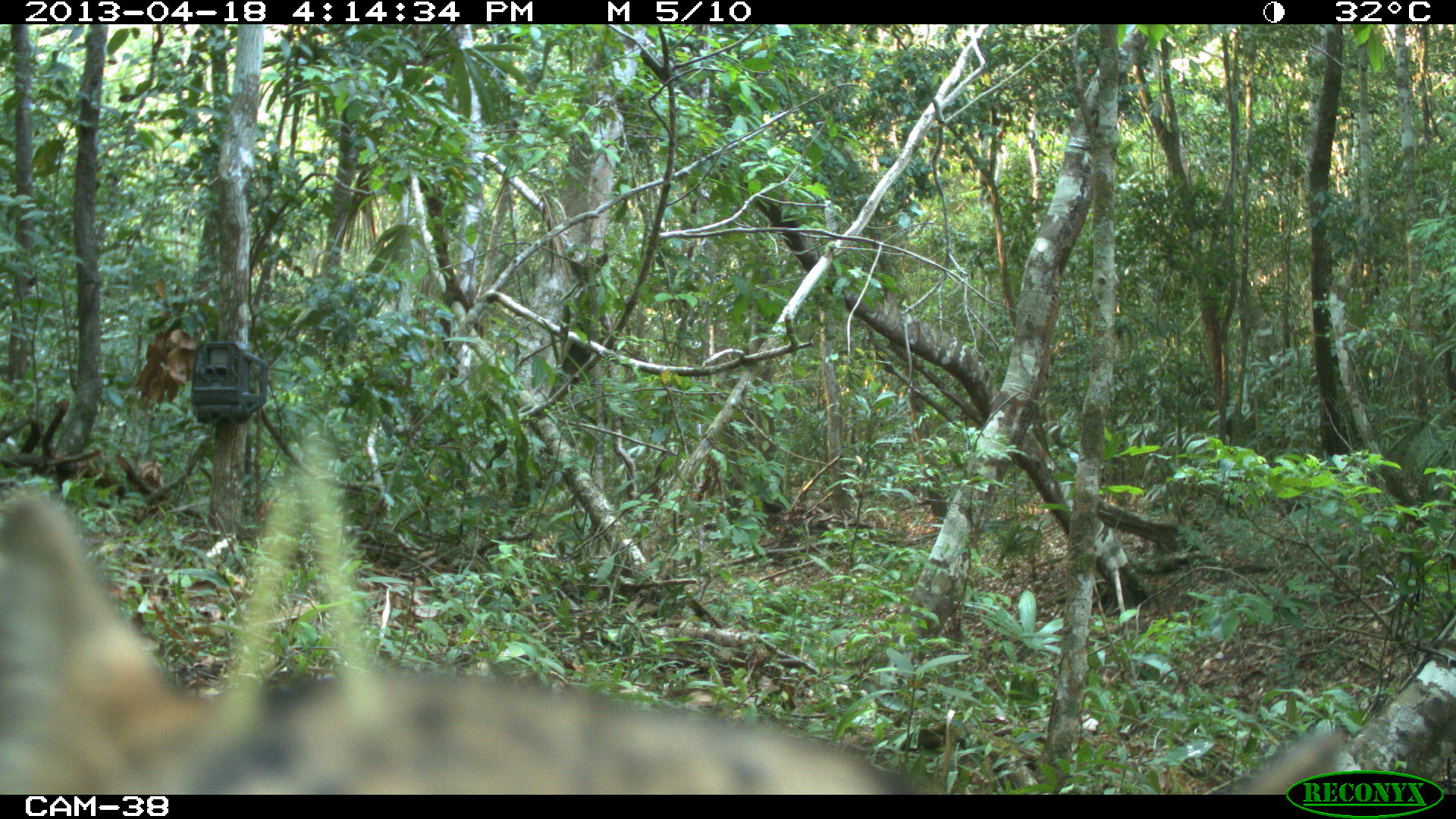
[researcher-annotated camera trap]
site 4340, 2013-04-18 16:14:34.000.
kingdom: Animalia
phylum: Chordata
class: Mammalia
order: Carnivora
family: Felidae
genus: Leopardus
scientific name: Leopardus pardalis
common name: ocelot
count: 1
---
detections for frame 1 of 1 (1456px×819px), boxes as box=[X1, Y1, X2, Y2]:
leopardus pardalis: box=[1, 487, 1352, 793]